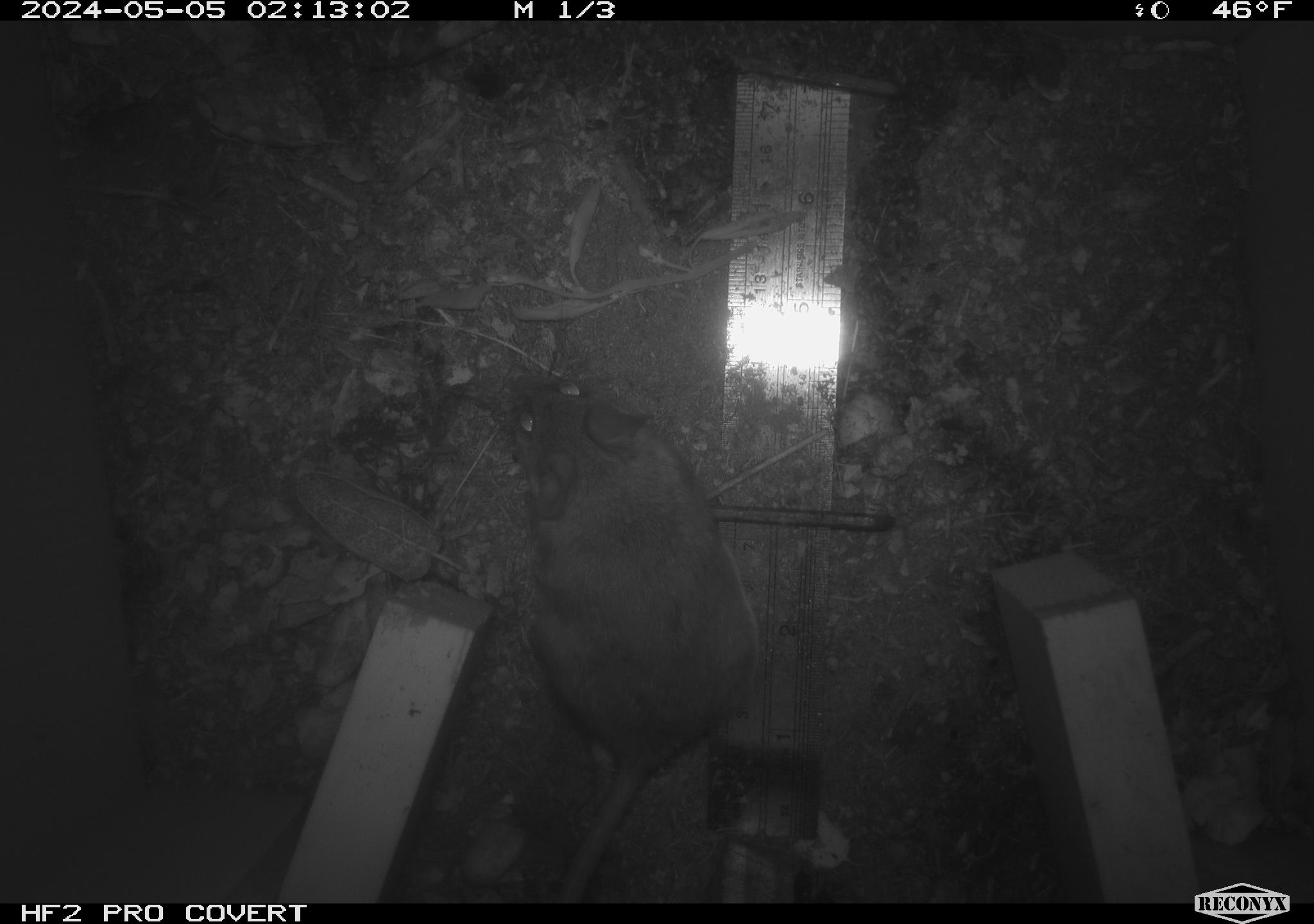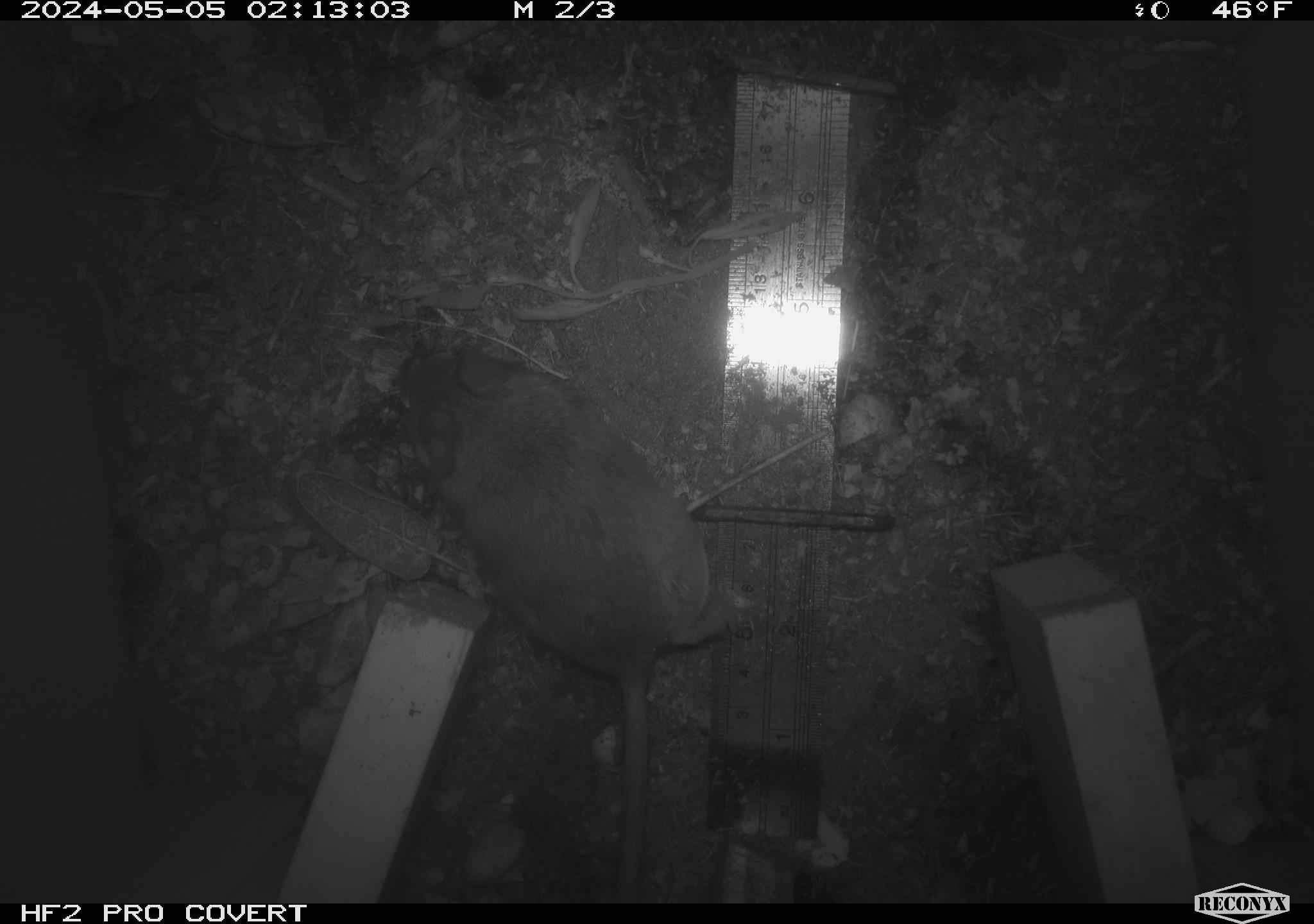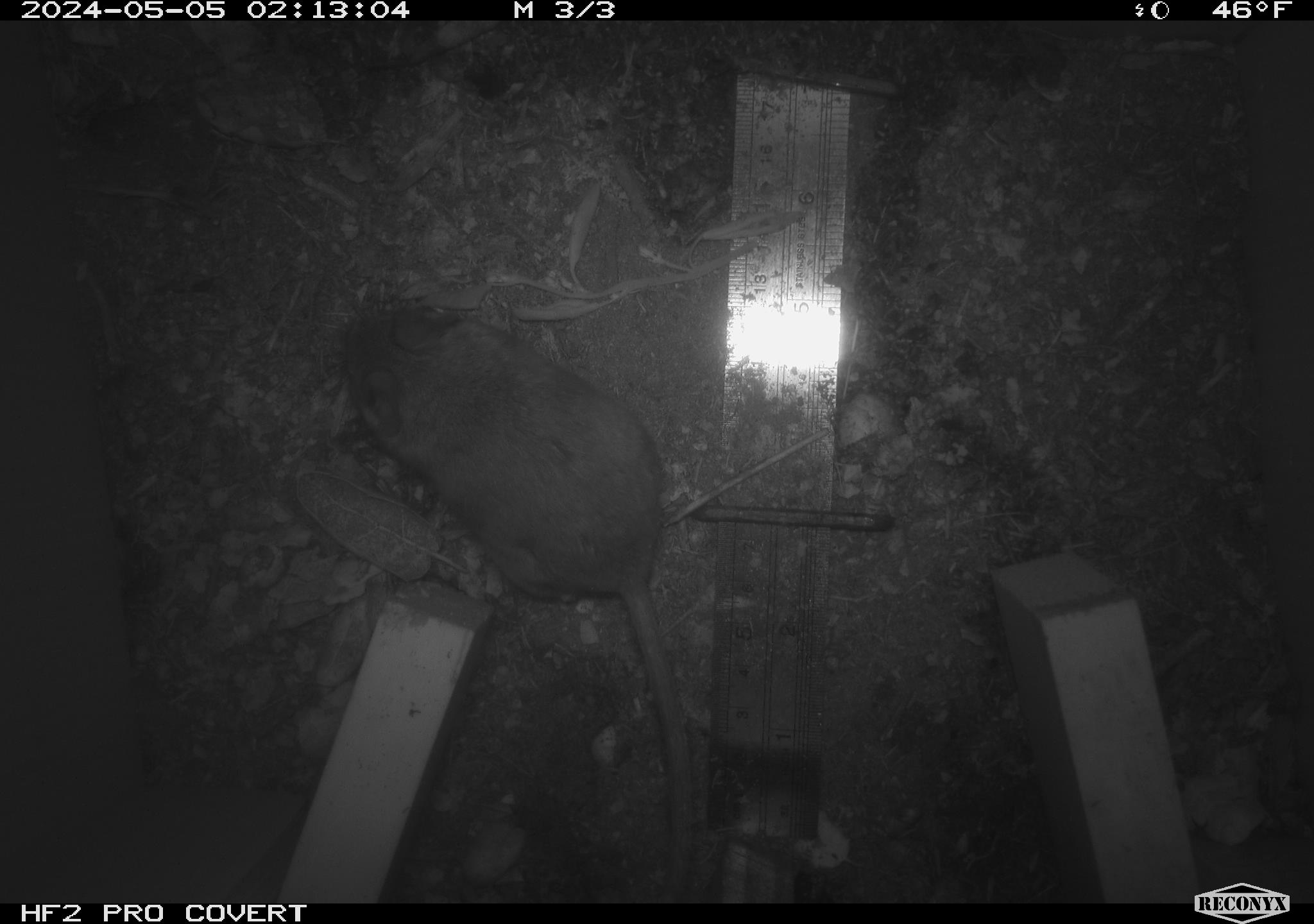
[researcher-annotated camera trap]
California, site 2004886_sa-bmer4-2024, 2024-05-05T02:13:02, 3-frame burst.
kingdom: Animalia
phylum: Chordata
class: Mammalia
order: Rodentia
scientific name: Rodentia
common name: mouse species